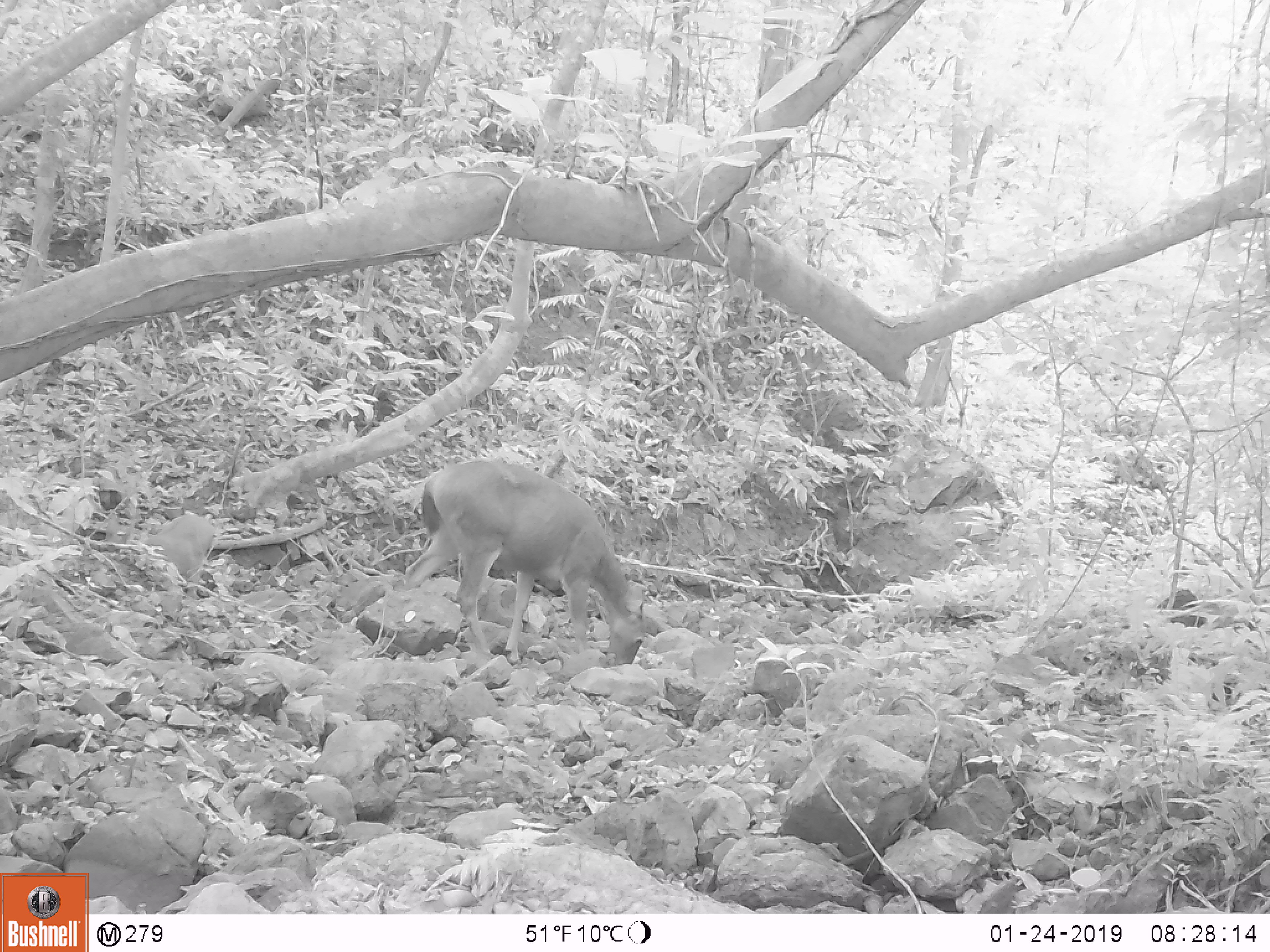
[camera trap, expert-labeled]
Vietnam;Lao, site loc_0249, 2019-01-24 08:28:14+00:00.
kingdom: Animalia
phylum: Chordata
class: Mammalia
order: Artiodactyla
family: Cervidae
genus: Rusa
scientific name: Rusa unicolor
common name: sambar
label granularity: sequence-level